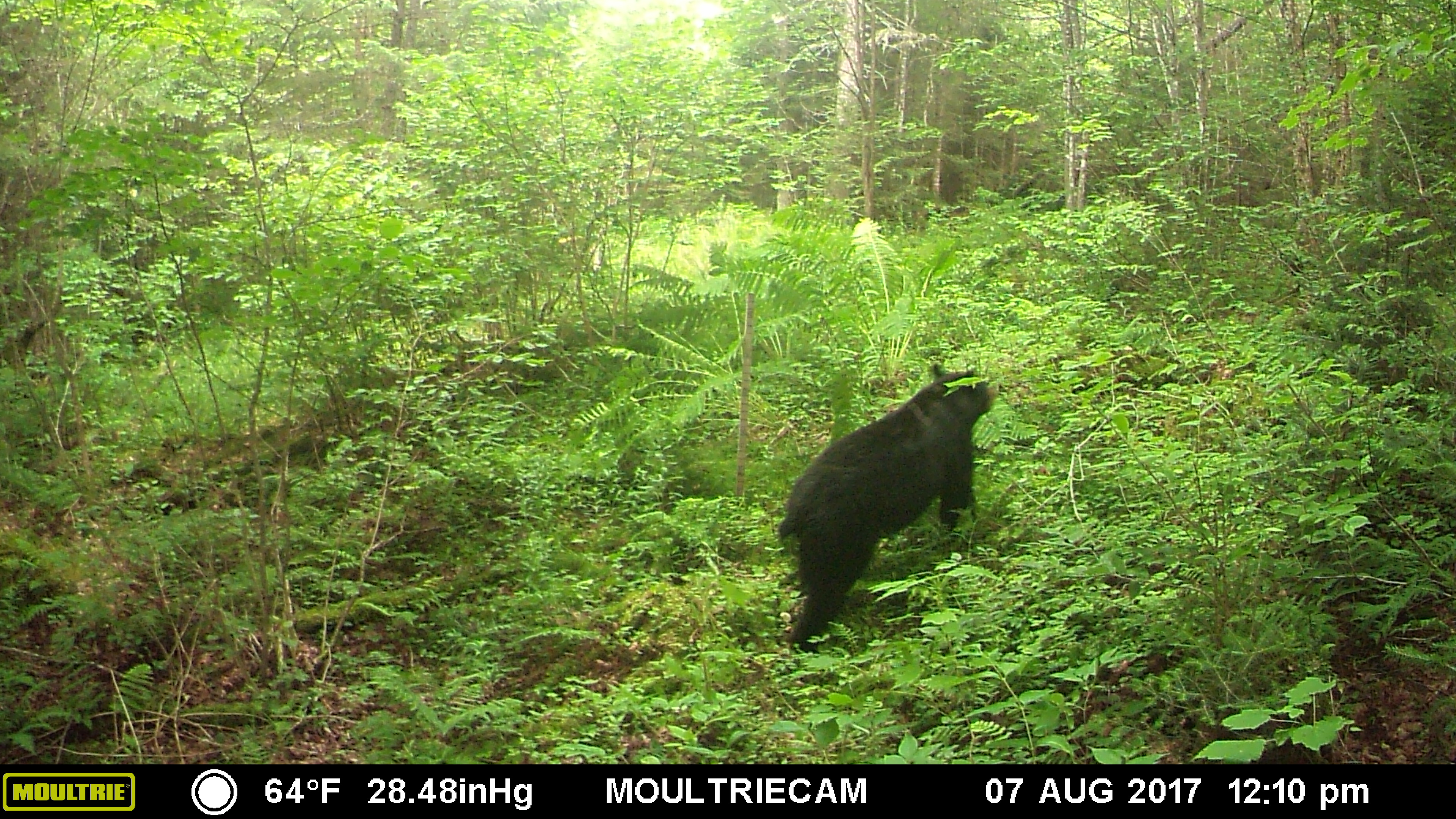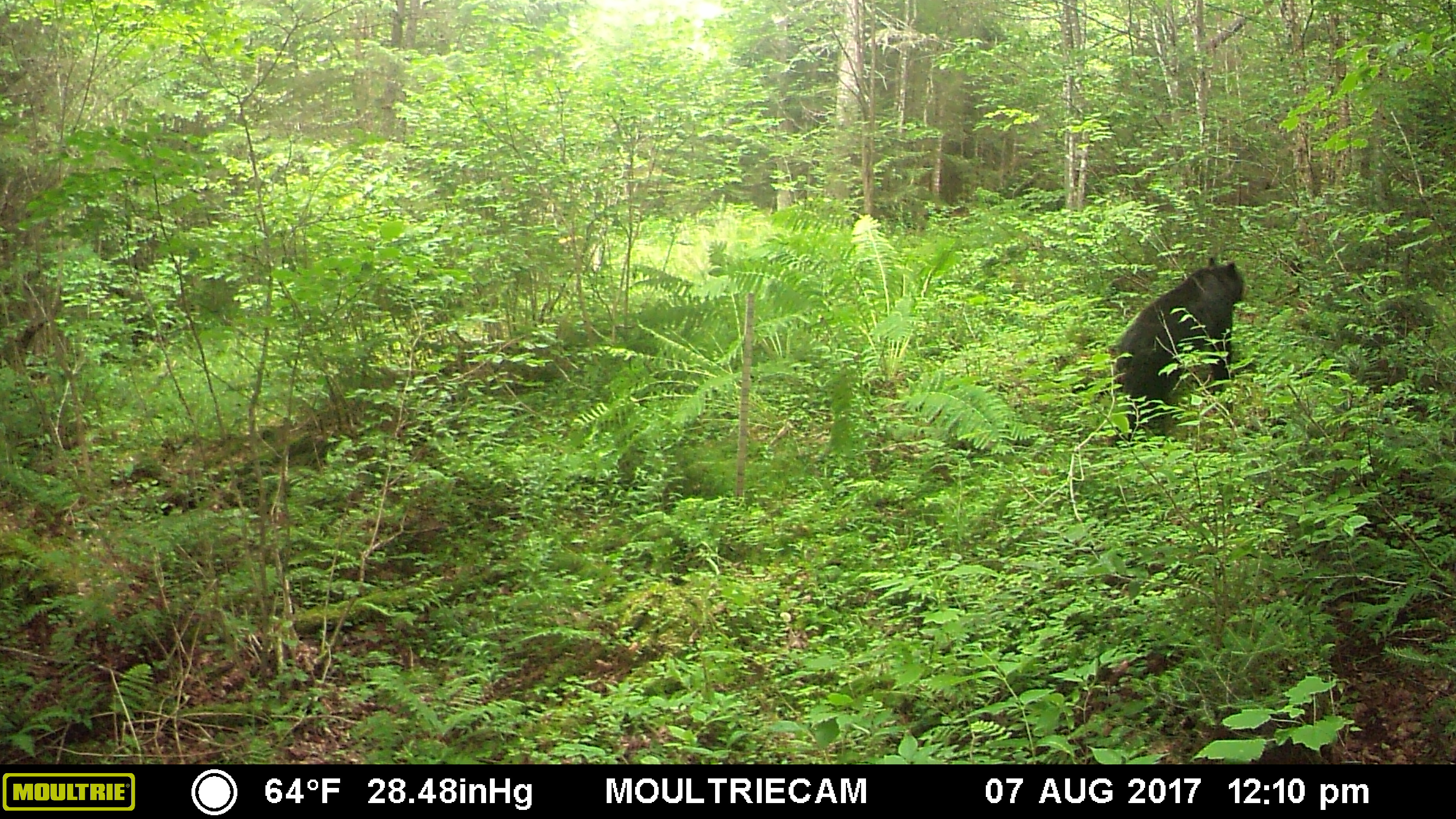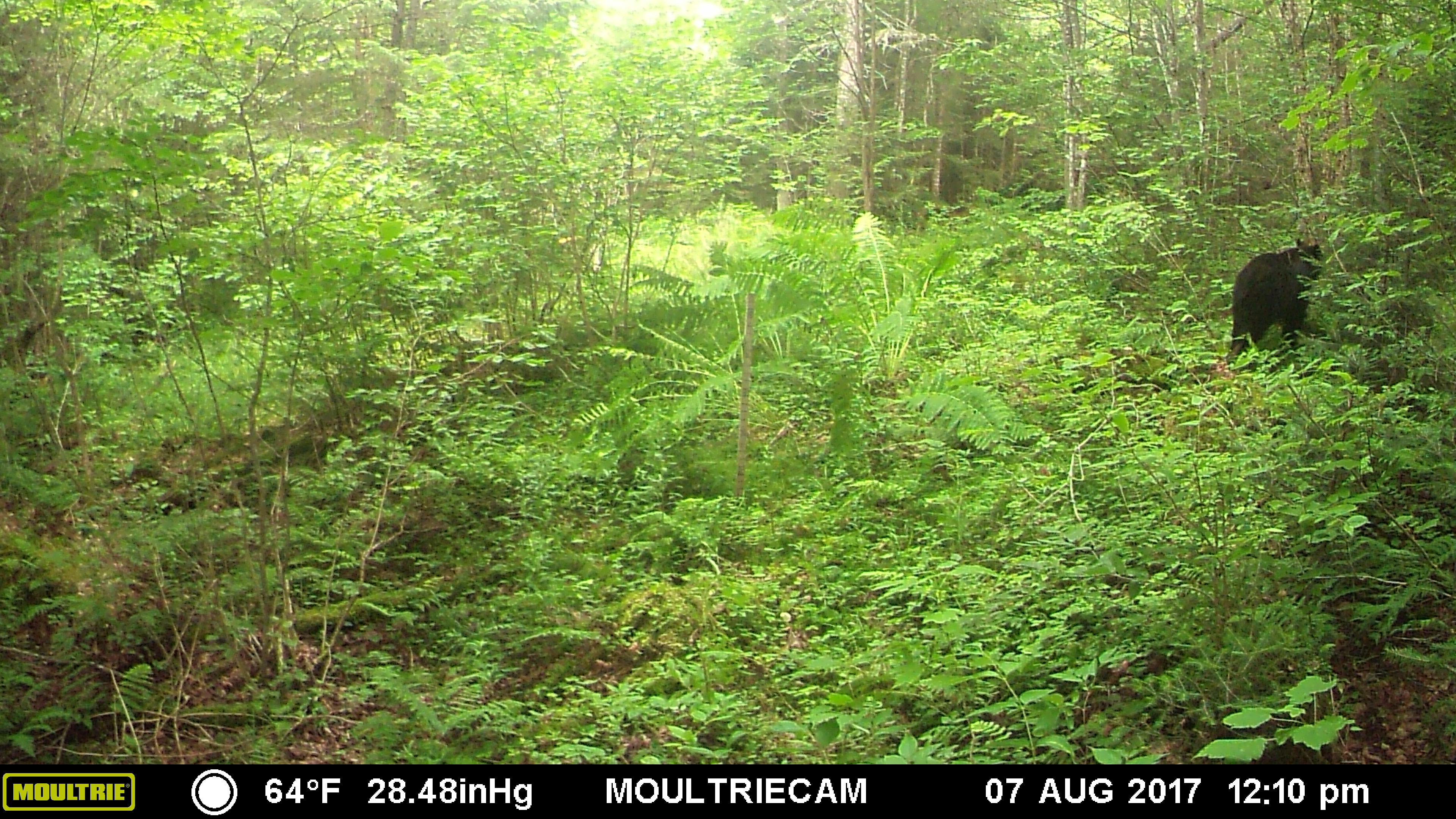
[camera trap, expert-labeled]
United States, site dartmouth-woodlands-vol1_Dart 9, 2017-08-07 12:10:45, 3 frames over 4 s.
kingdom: Animalia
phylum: Chordata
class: Mammalia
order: Carnivora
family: Ursidae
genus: Ursus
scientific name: Ursus americanus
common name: black bear